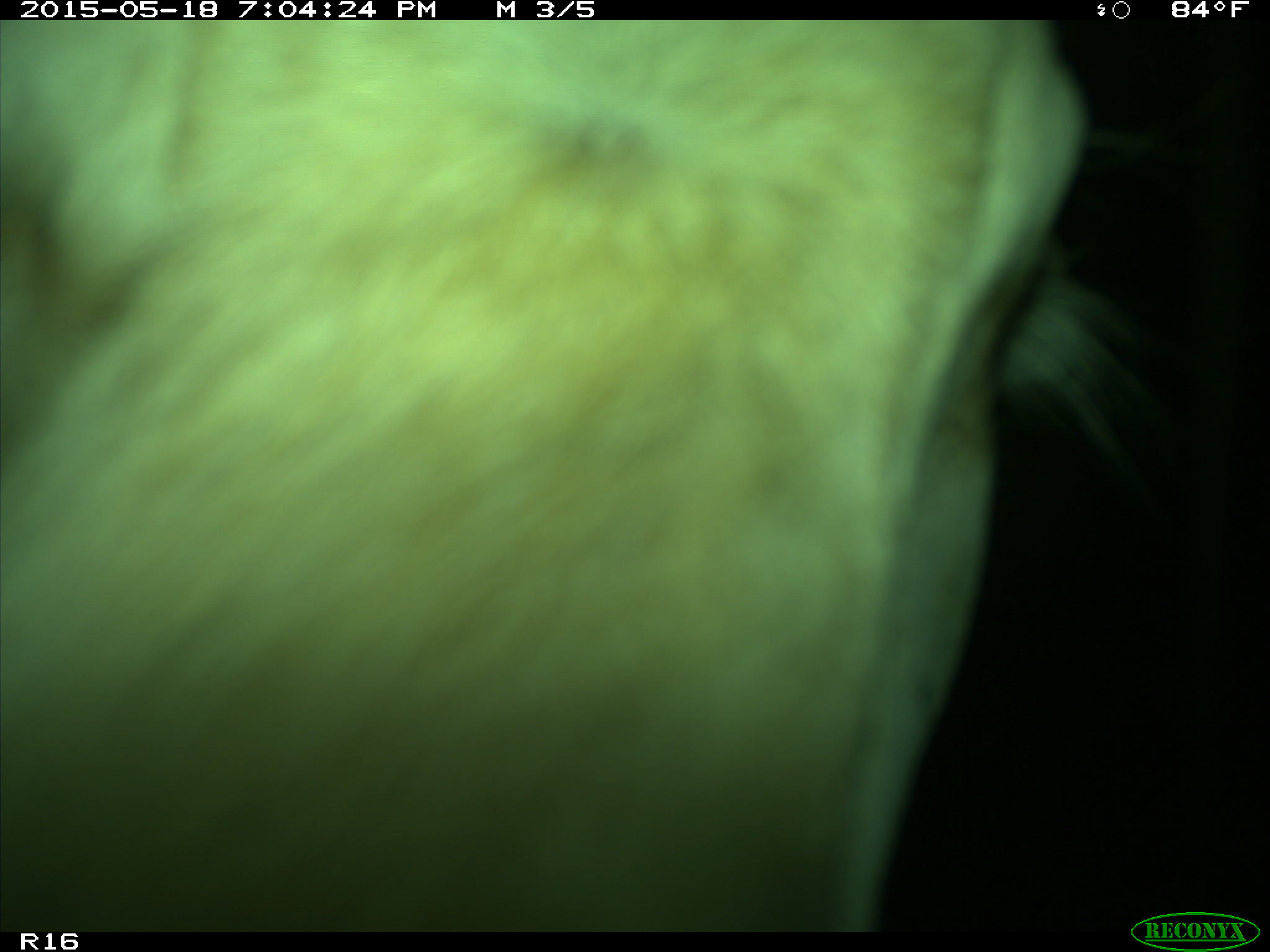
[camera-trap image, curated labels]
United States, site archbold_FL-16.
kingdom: Animalia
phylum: Chordata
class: Mammalia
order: Artiodactyla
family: Bovidae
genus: Bos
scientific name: Bos taurus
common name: domestic cow